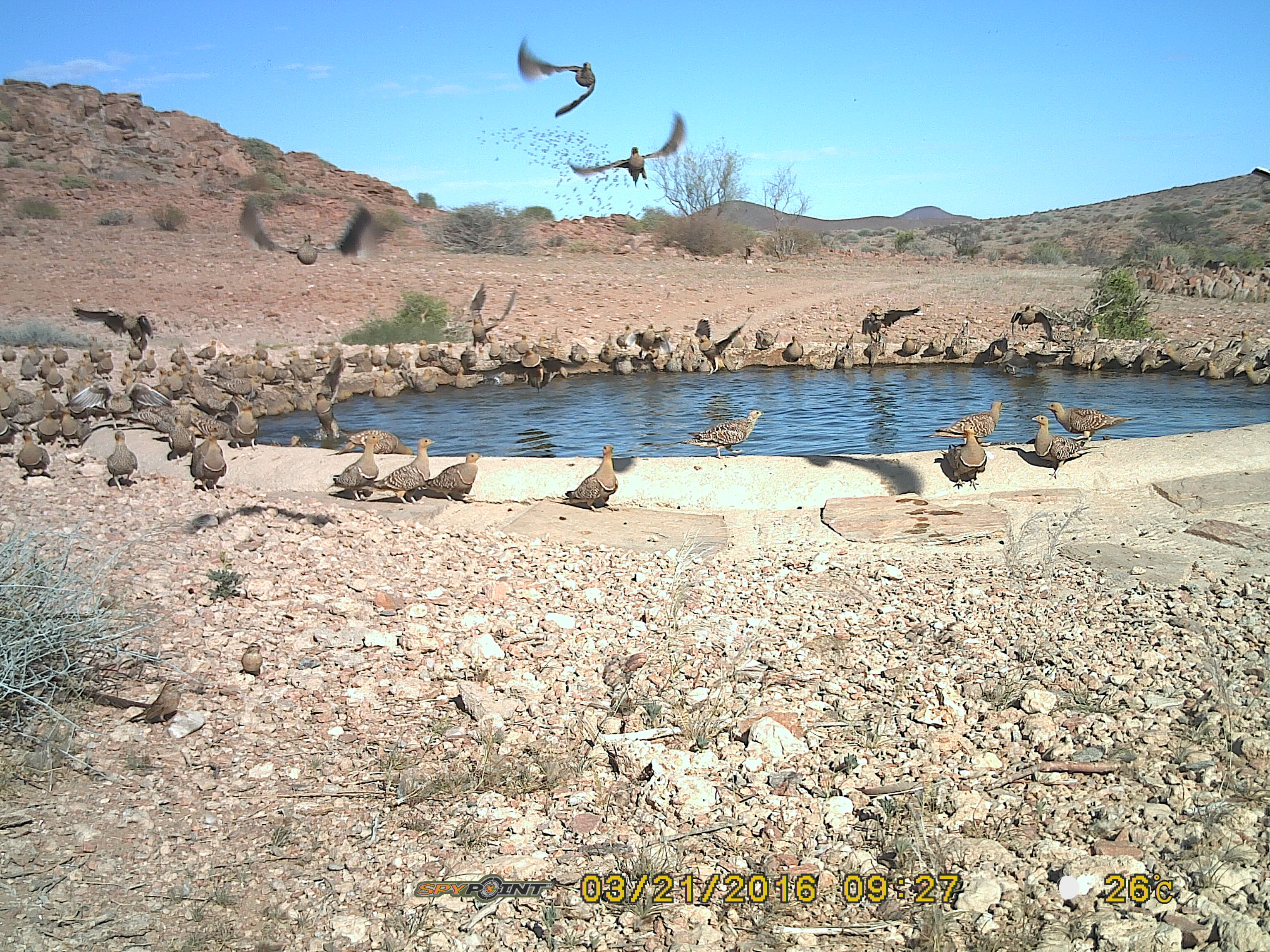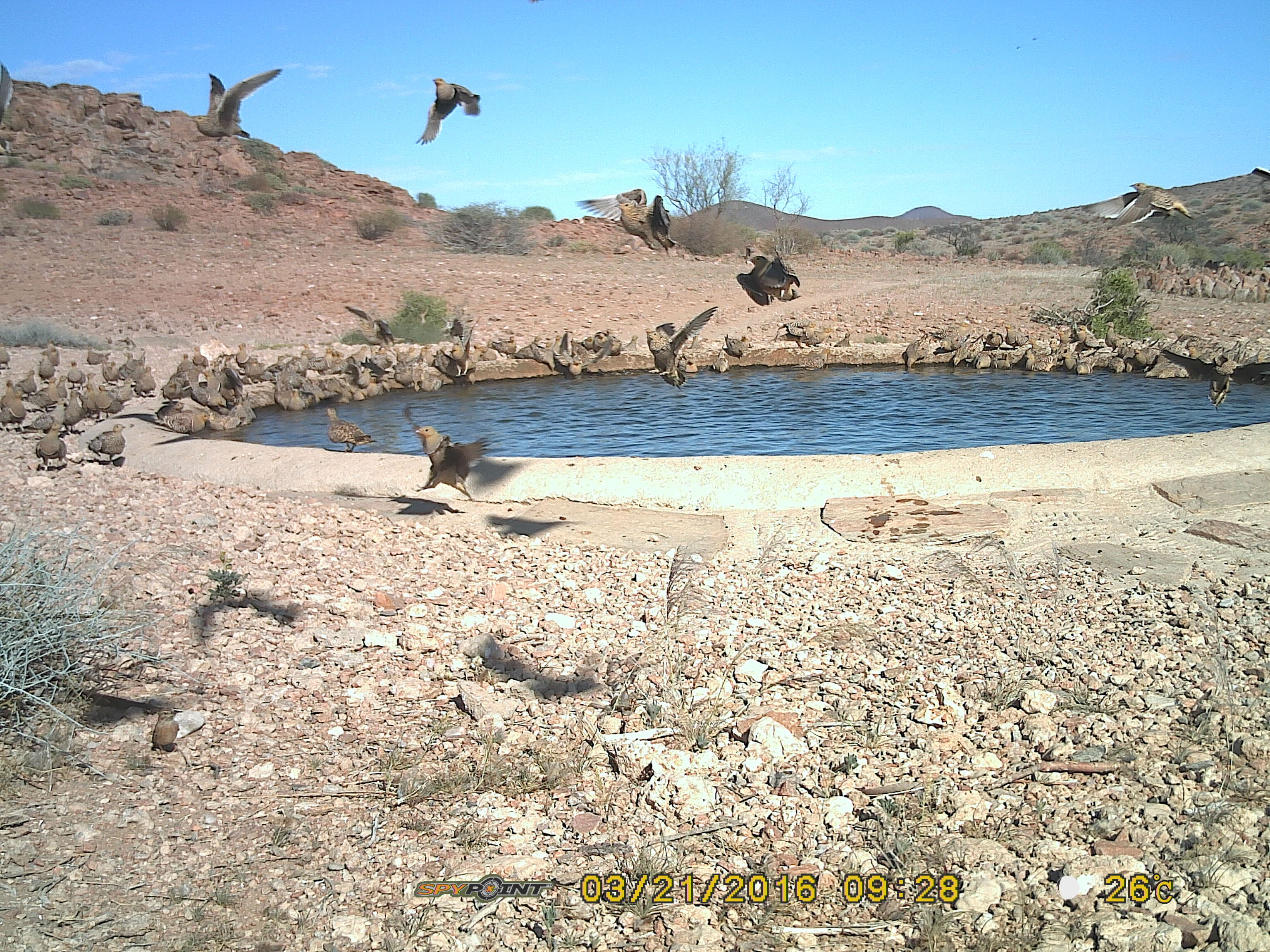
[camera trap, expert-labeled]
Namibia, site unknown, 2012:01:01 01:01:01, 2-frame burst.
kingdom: Animalia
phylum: Chordata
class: Aves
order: Pterocliformes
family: Pteroclidae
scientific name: Pteroclidae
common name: sandgrouse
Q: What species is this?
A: Pteroclidae (sandgrouse).